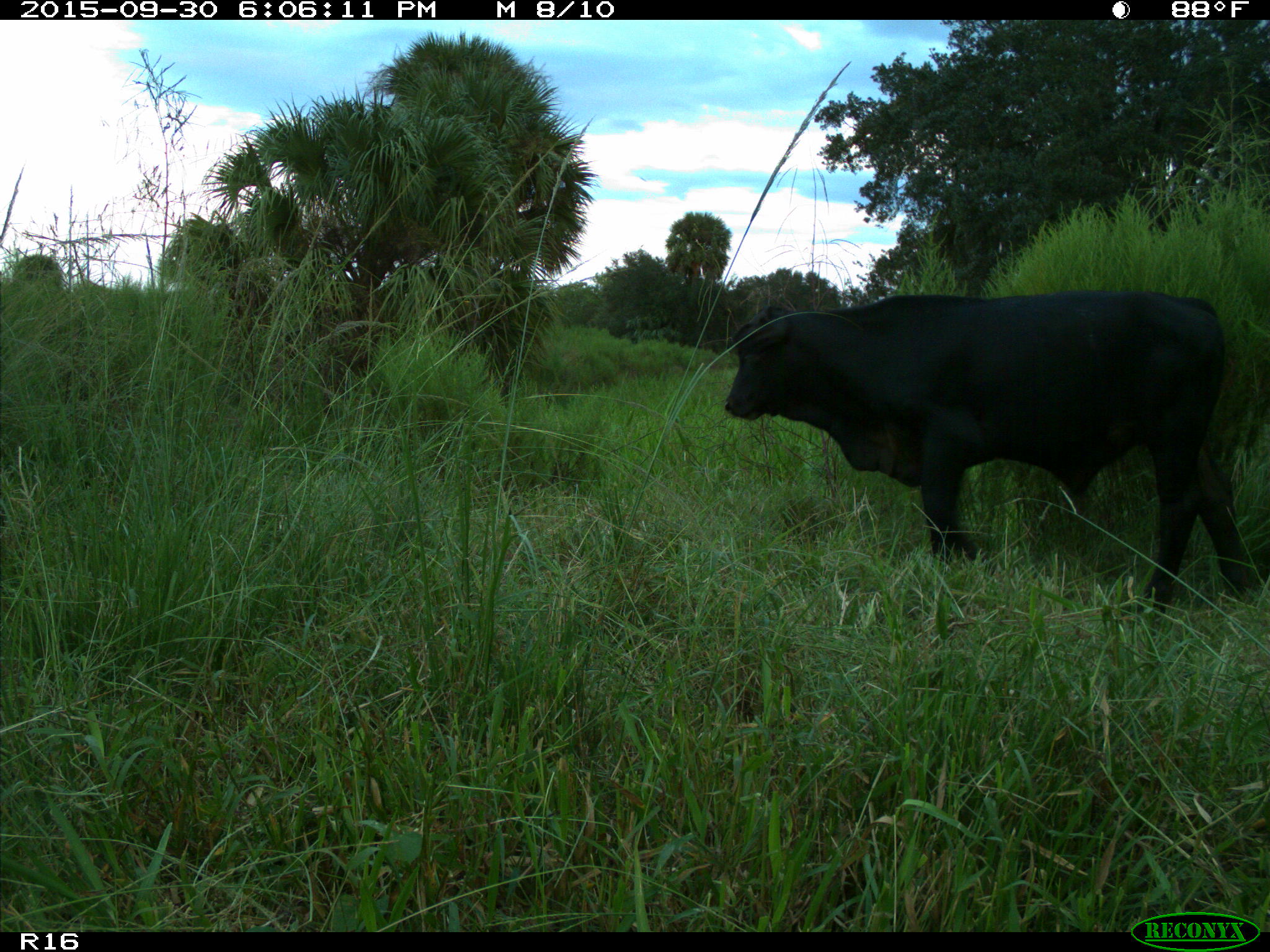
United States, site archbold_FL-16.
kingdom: Animalia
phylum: Chordata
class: Mammalia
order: Artiodactyla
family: Bovidae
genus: Bos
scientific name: Bos taurus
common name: domestic cow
Bos taurus (domestic cow).